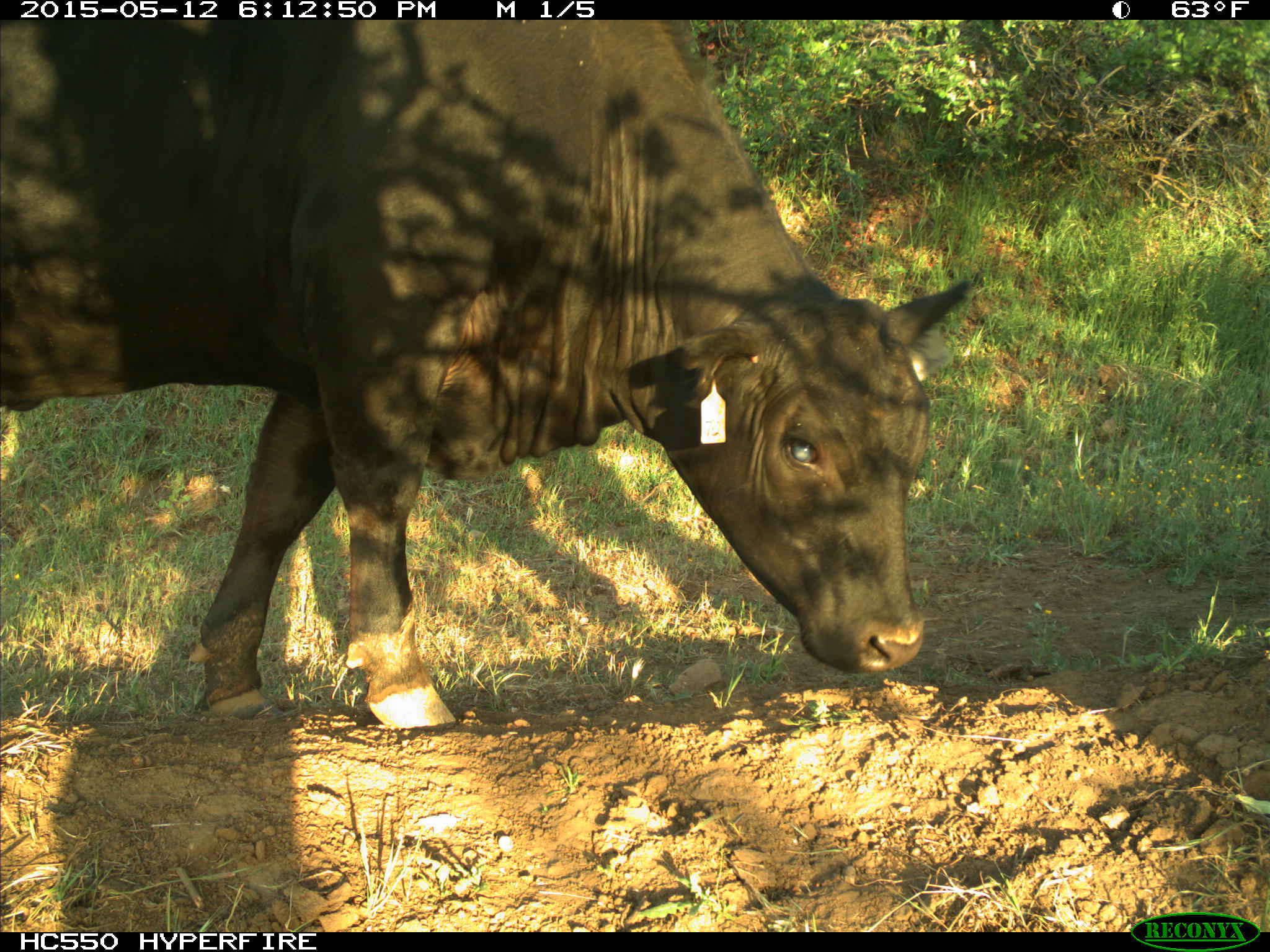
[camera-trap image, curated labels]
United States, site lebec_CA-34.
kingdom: Animalia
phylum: Chordata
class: Mammalia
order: Artiodactyla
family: Bovidae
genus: Bos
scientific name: Bos taurus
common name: domestic cow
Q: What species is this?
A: Bos taurus (domestic cow).